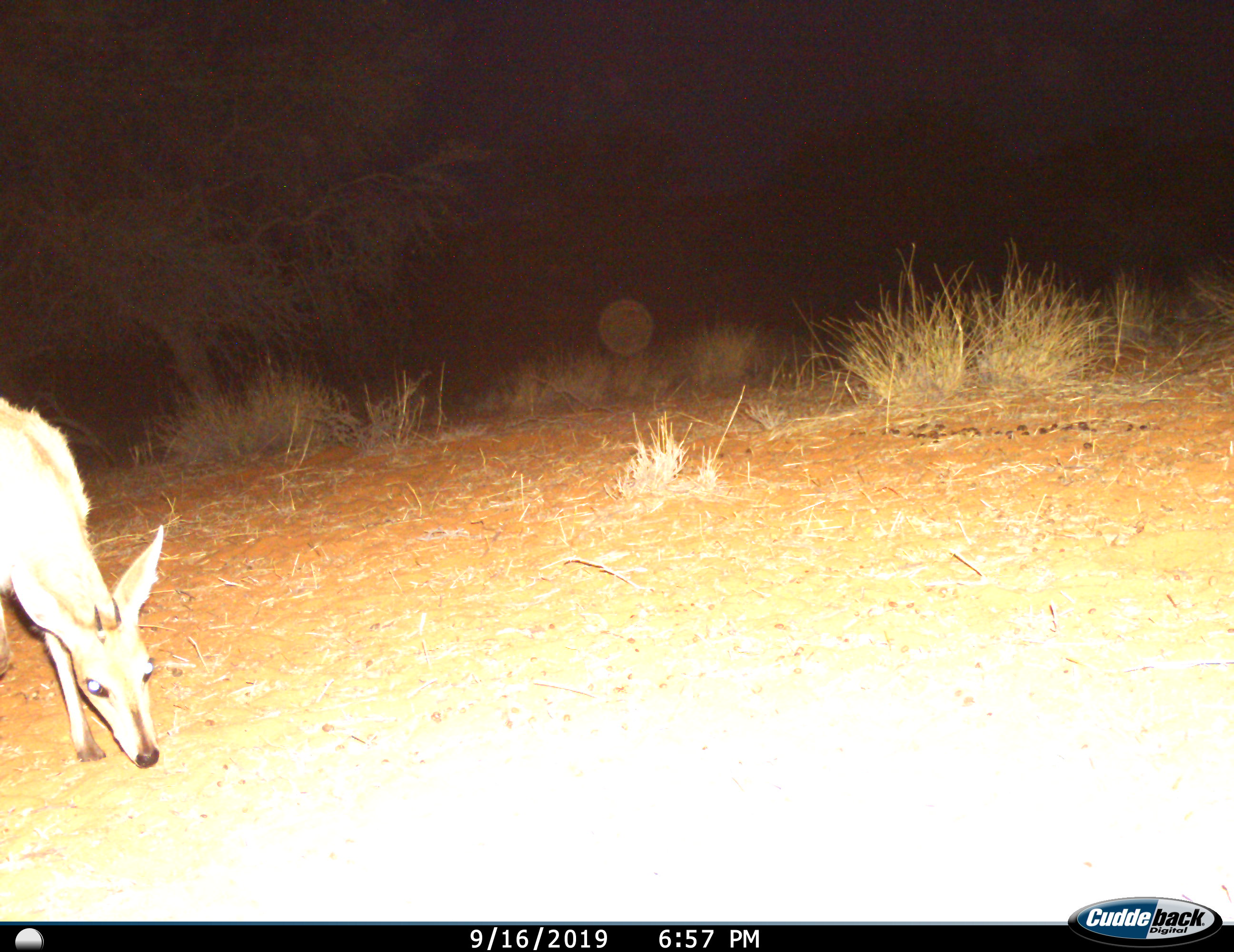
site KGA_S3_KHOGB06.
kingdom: Animalia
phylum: Chordata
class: Mammalia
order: Artiodactyla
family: Bovidae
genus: Sylvicapra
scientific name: Sylvicapra grimmia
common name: common duiker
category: duikercommongrey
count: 1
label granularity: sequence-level